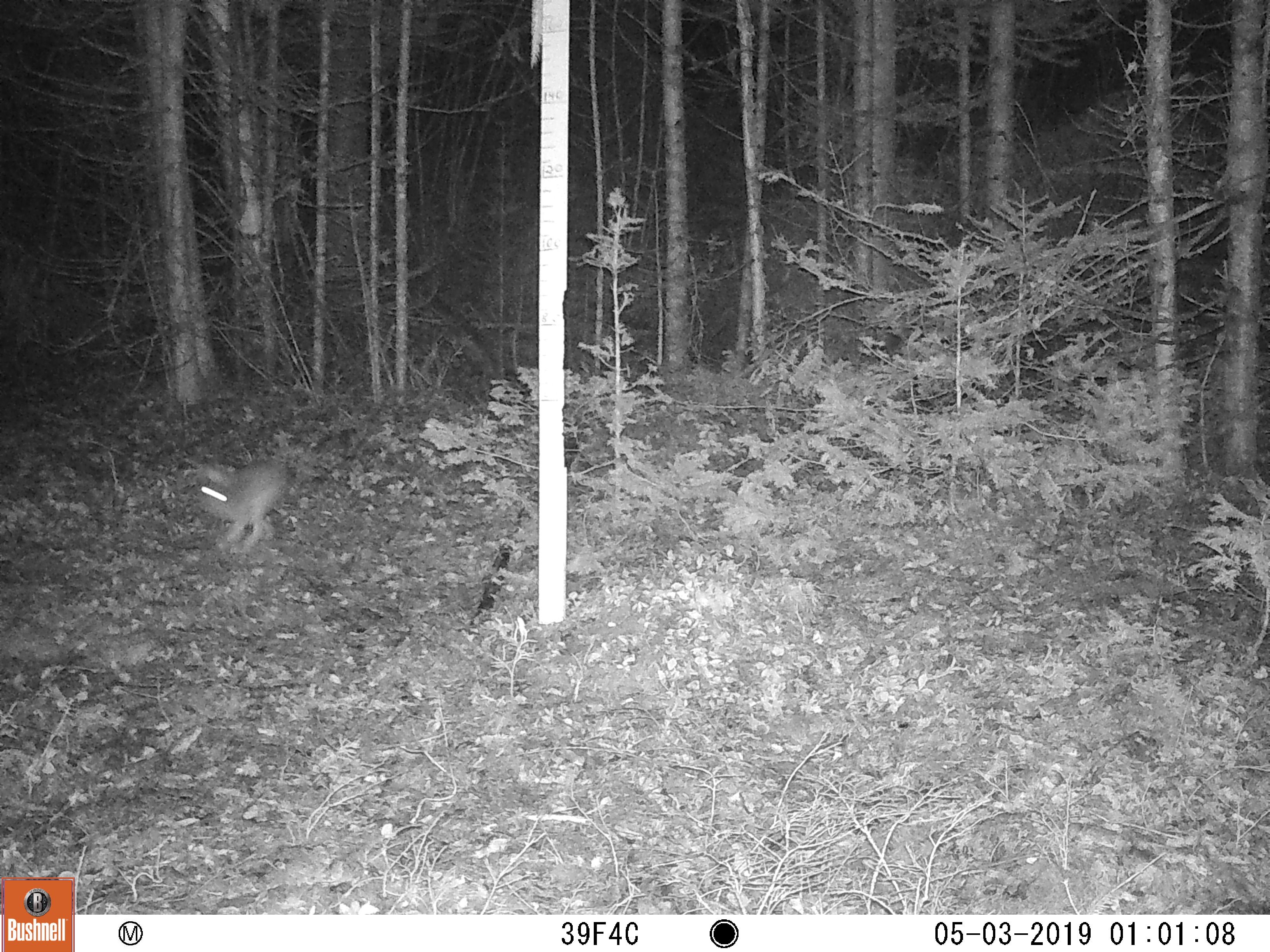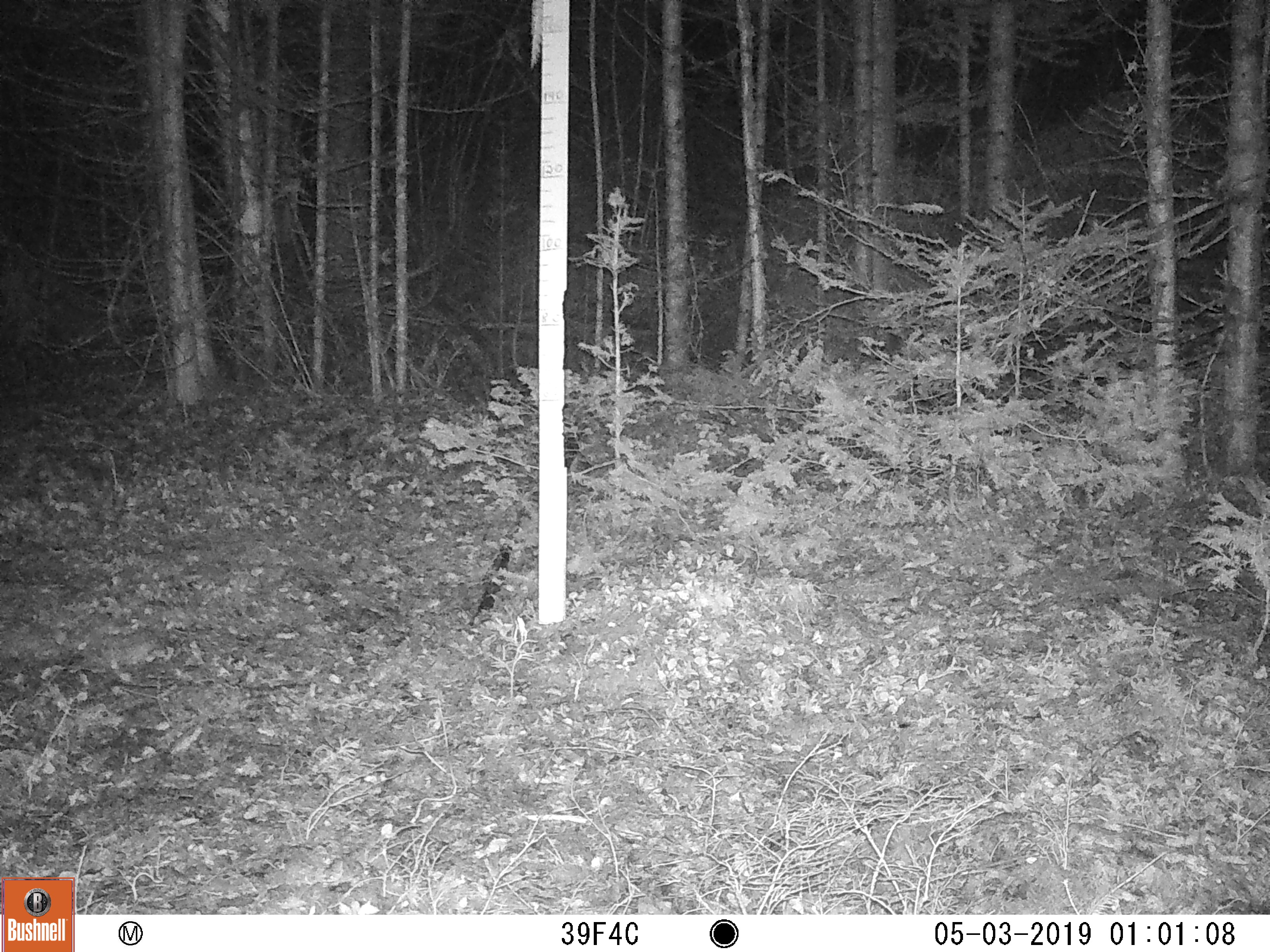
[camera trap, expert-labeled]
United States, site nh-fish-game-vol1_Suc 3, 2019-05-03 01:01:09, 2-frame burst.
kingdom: Animalia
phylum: Chordata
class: Mammalia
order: Lagomorpha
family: Leporidae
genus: Lepus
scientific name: Lepus americanus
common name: snowshoe hare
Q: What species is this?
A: Snowshoe hare (Lepus americanus).